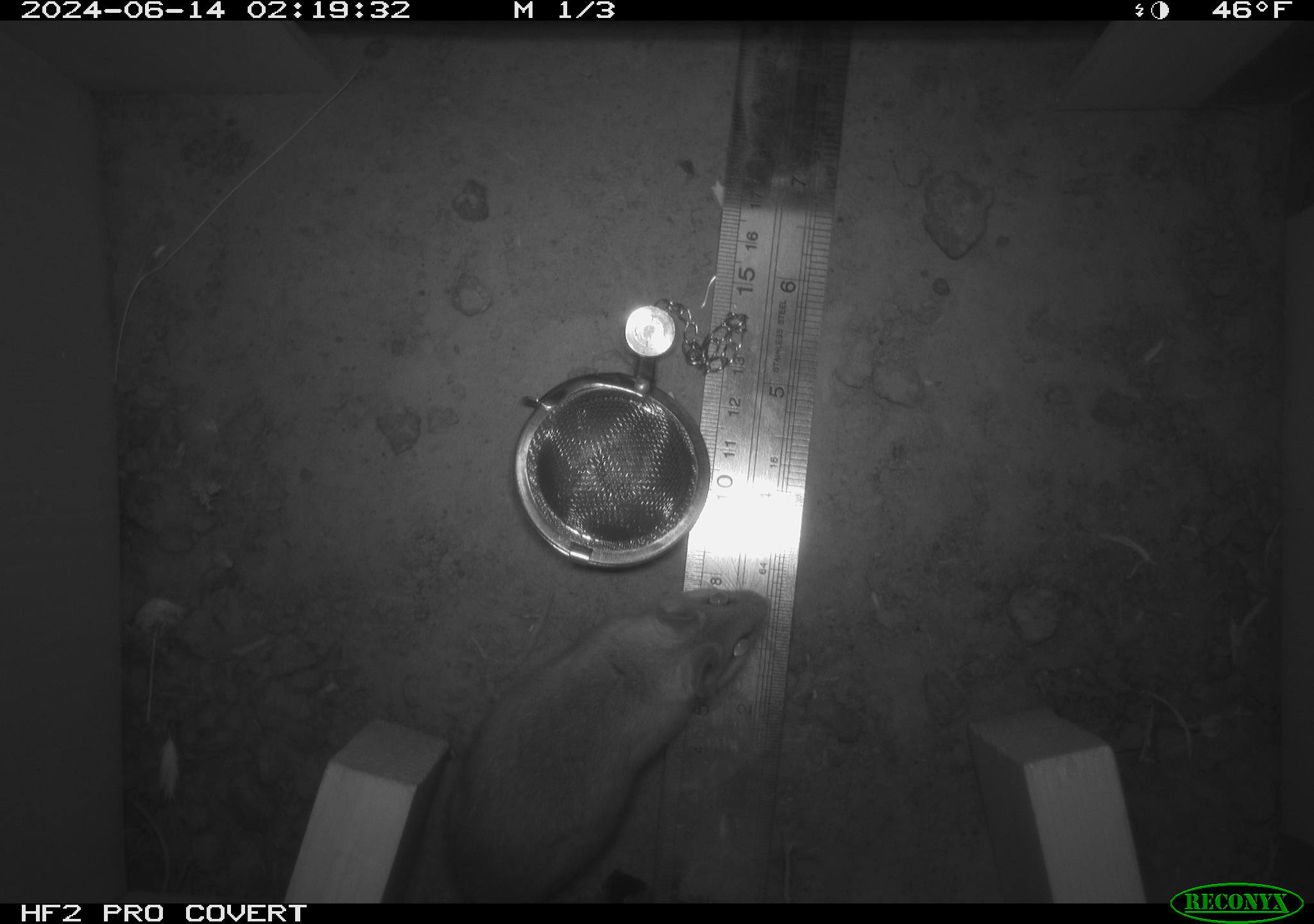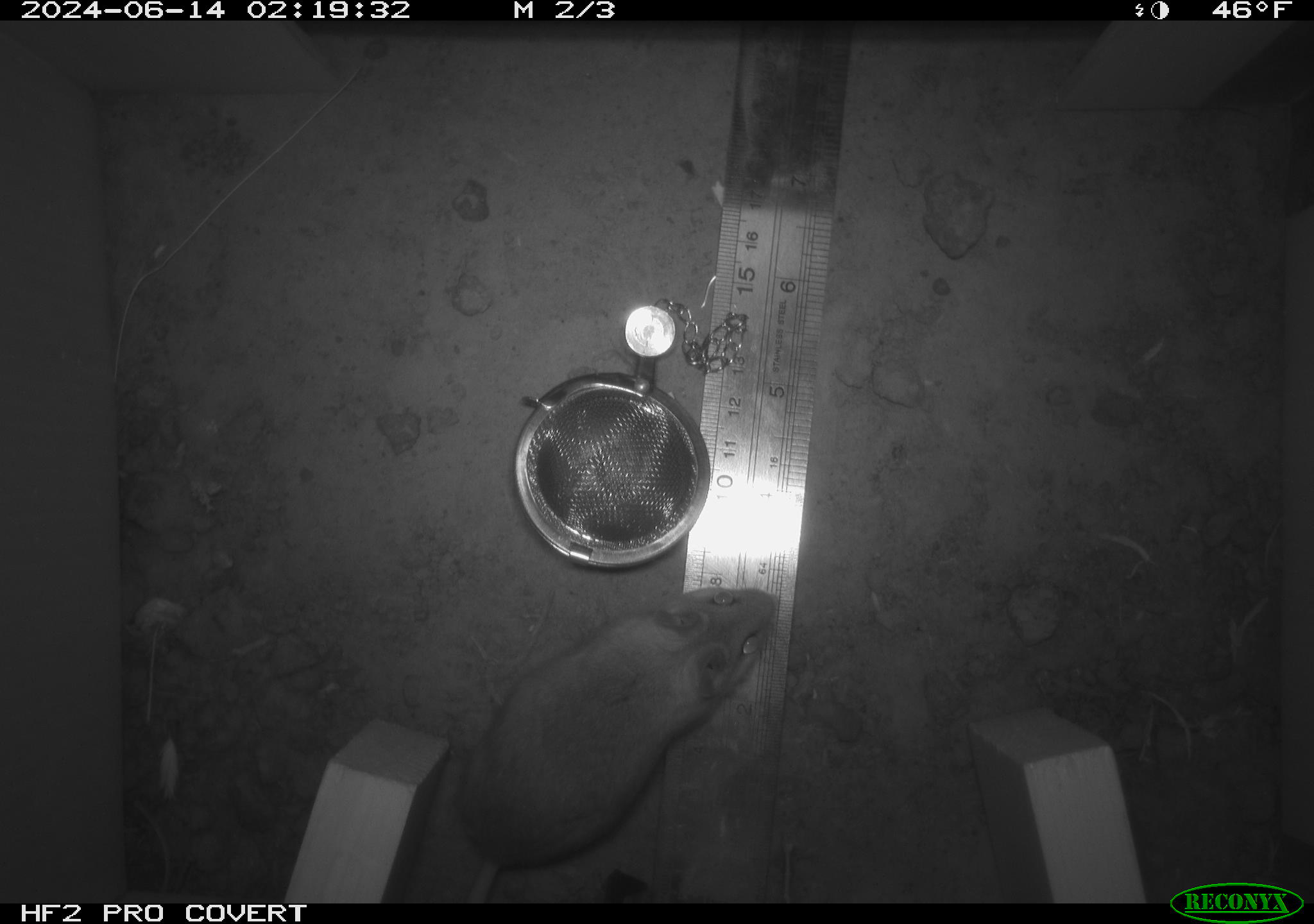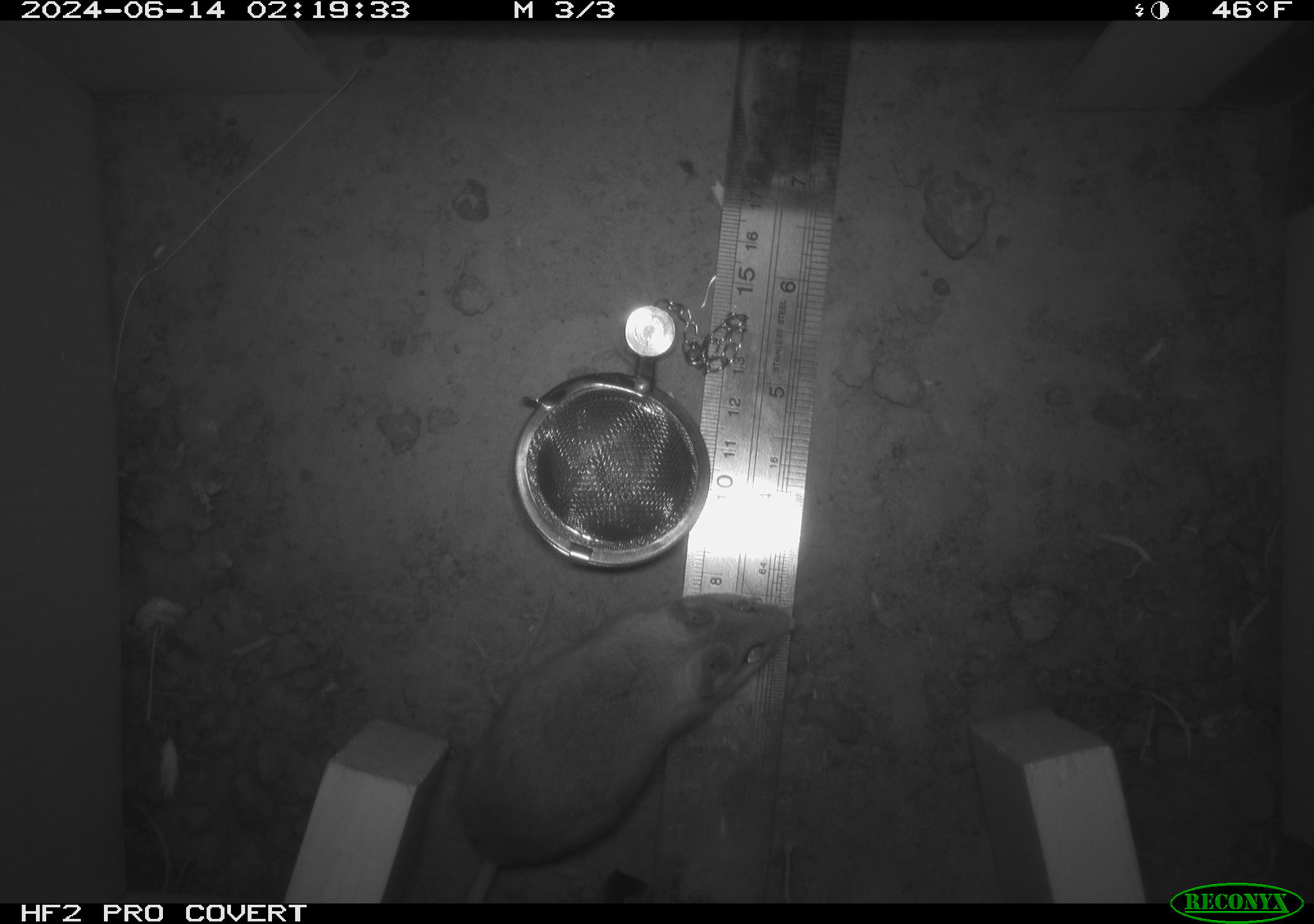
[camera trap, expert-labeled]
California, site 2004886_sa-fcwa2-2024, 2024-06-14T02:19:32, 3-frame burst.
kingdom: Animalia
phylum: Chordata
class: Mammalia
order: Rodentia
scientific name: Rodentia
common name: mouse species